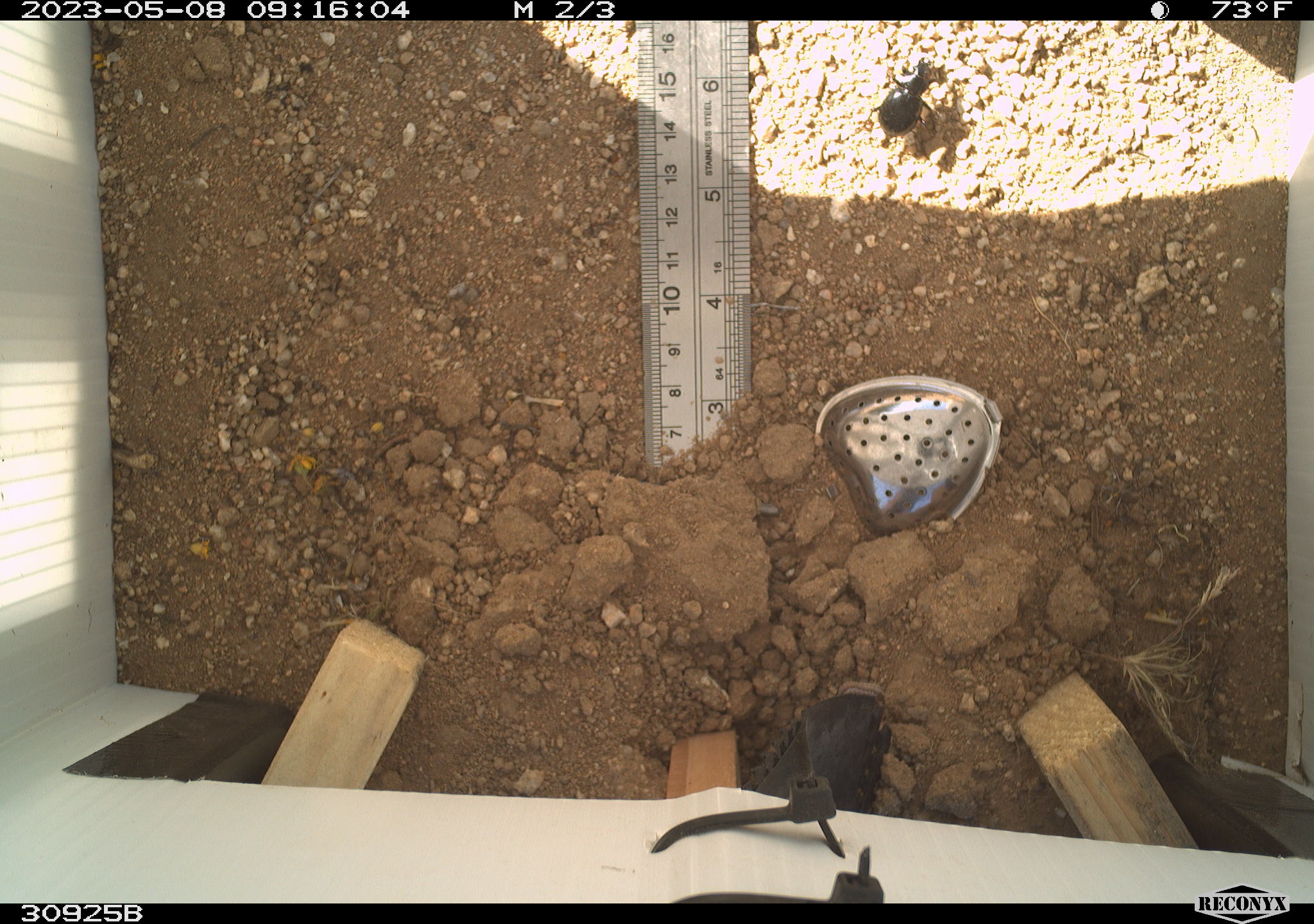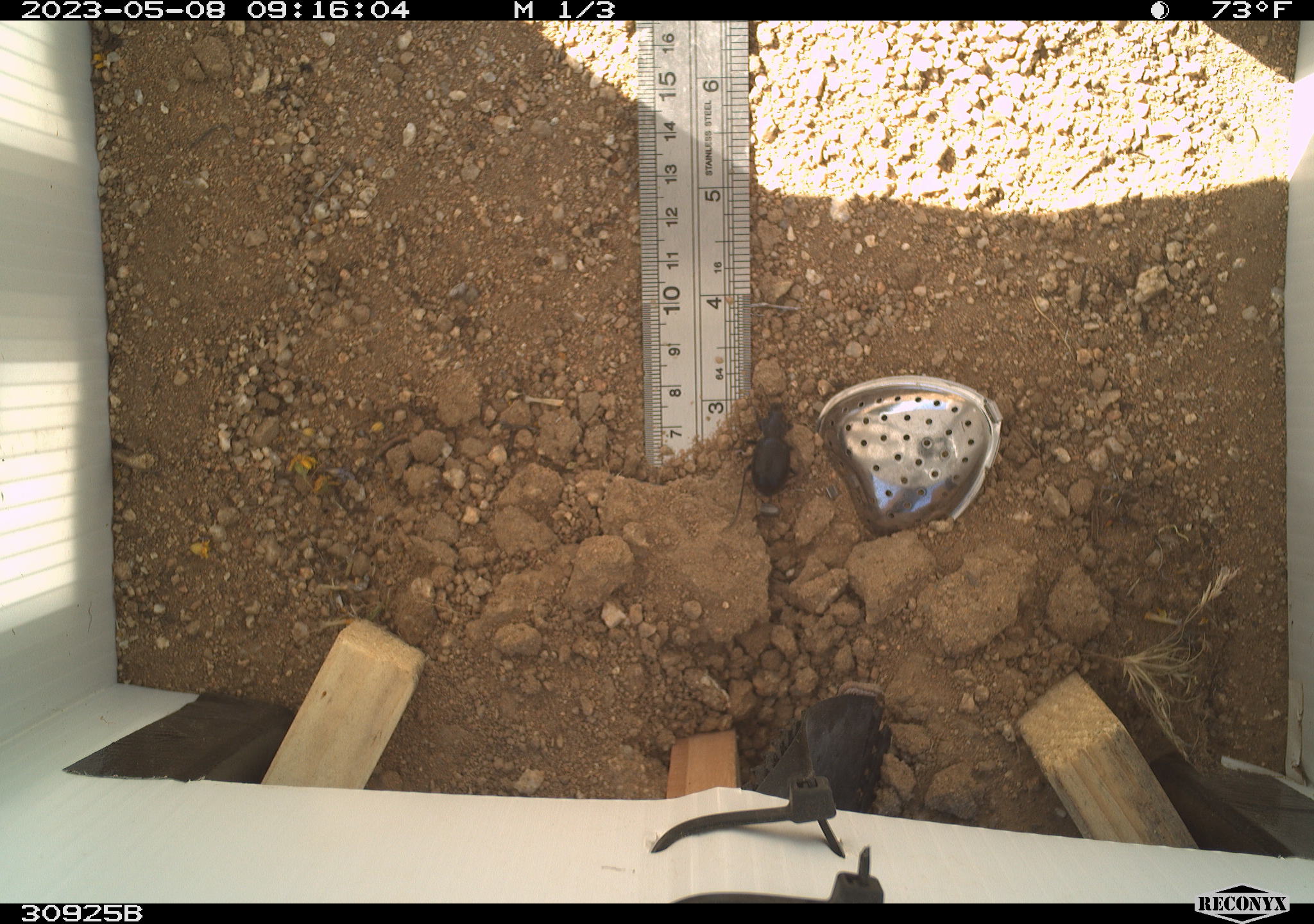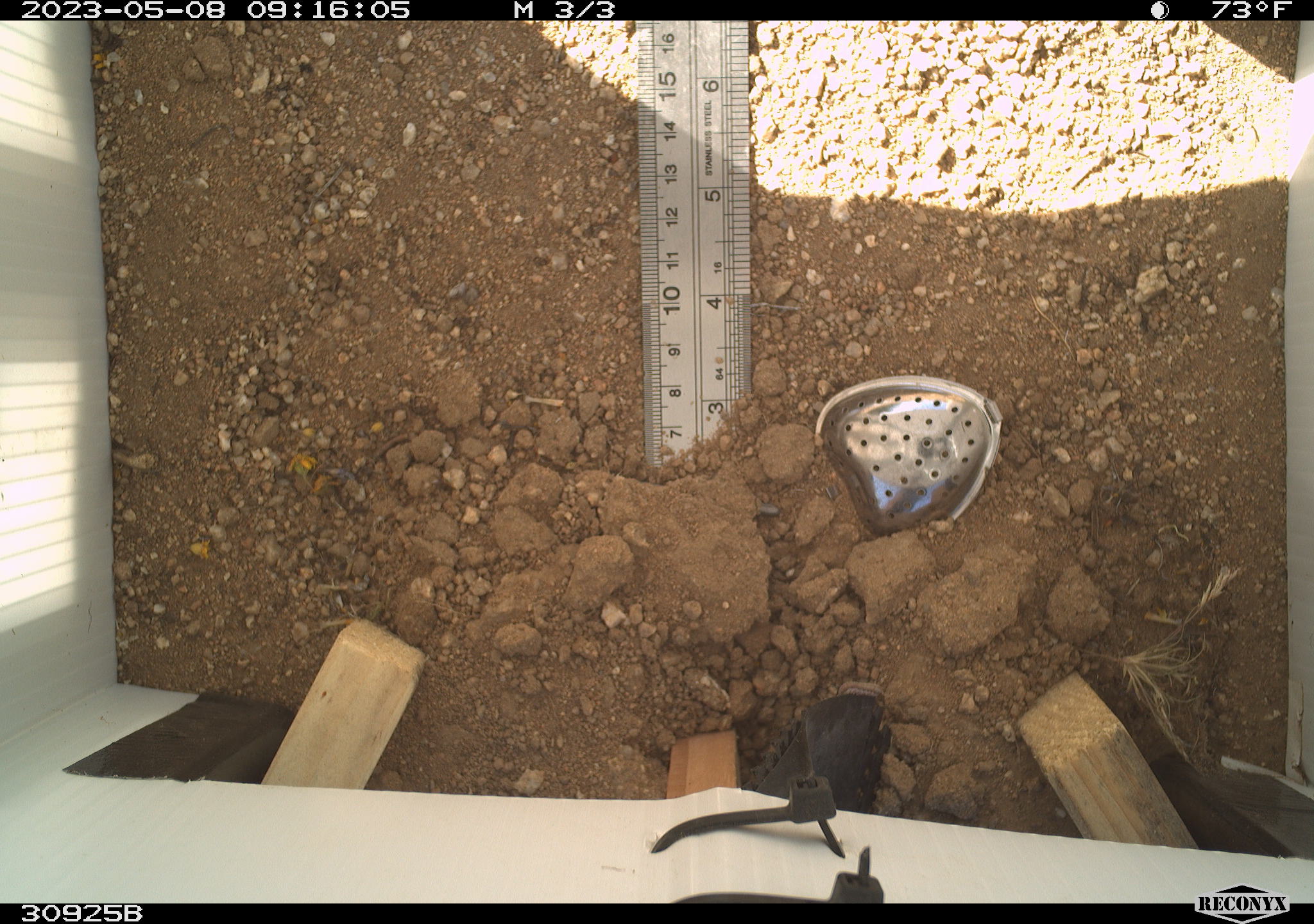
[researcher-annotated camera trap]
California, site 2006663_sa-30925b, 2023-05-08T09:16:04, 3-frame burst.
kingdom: Animalia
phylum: Arthropoda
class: Insecta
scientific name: Insecta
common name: insect